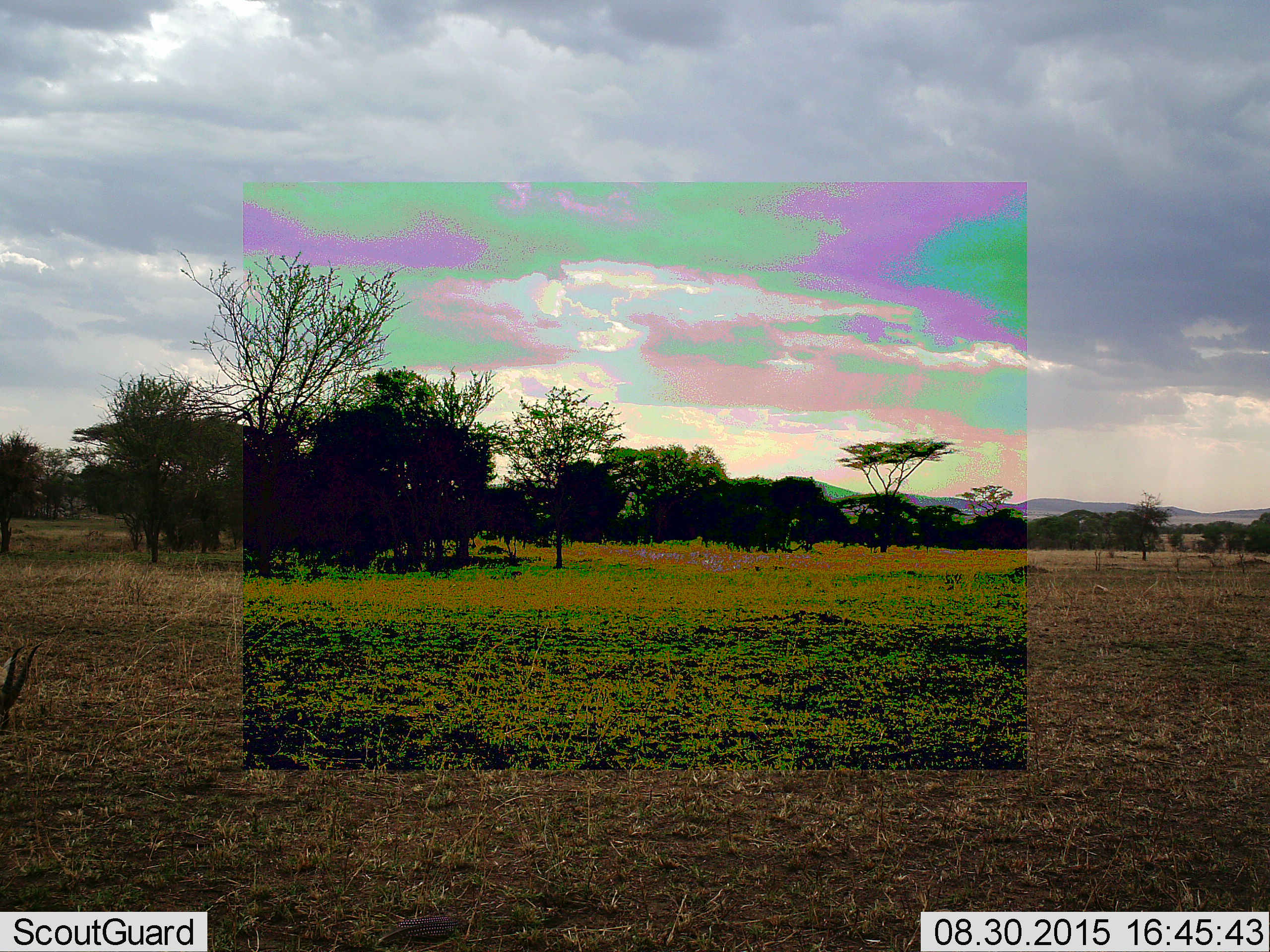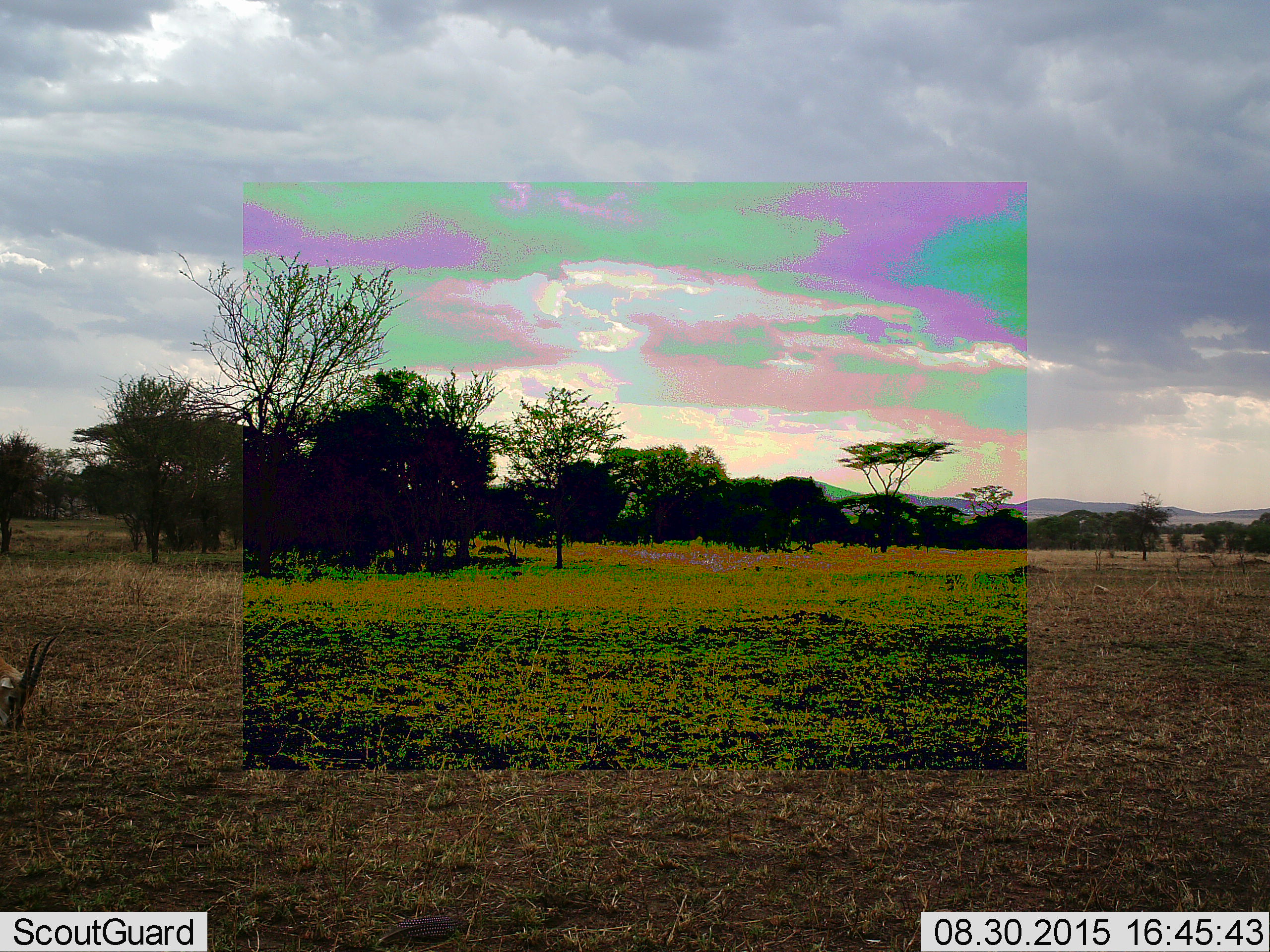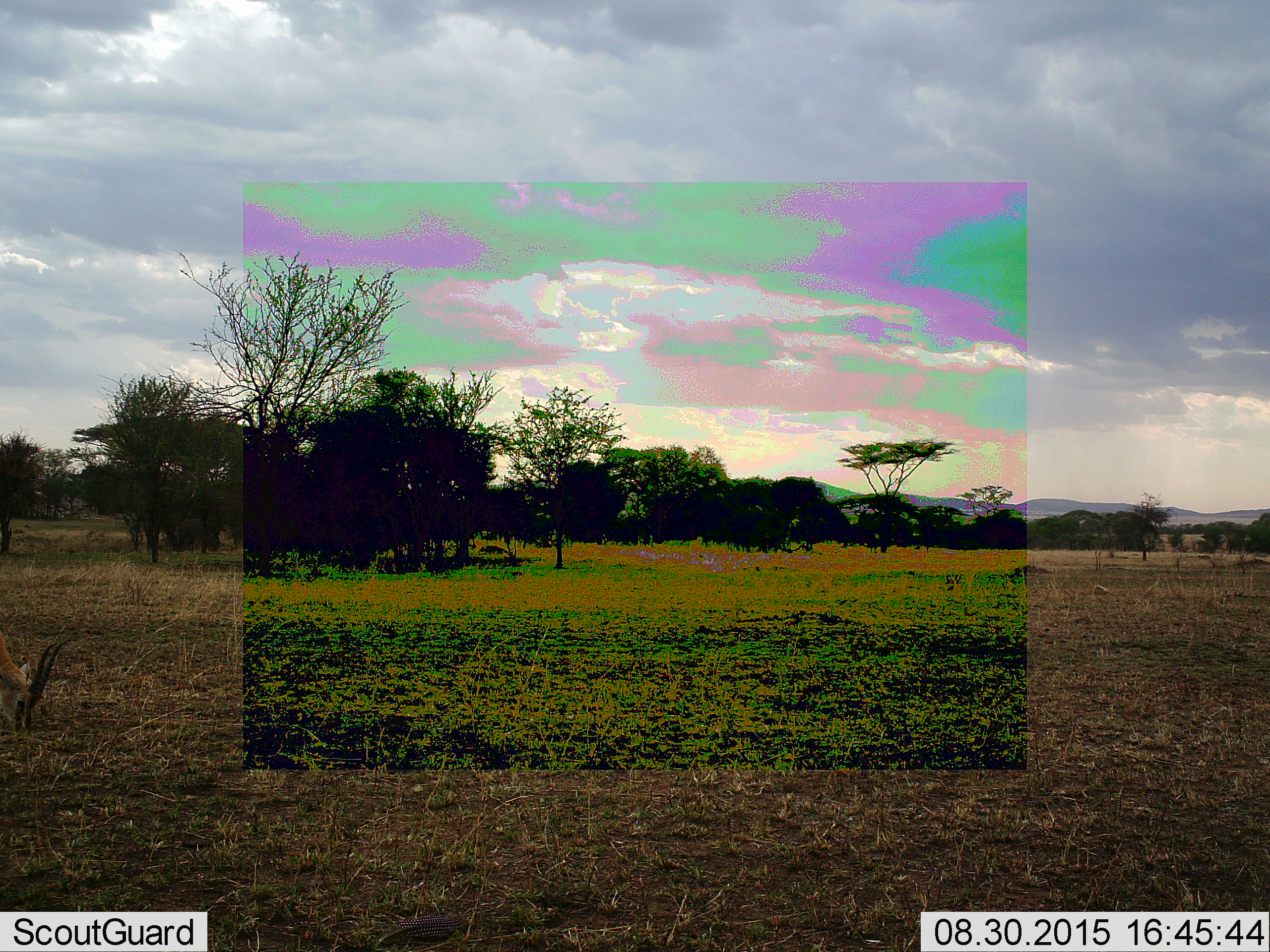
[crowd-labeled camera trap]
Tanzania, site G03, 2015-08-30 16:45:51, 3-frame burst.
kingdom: Animalia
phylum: Chordata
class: Mammalia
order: Artiodactyla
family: Bovidae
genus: Eudorcas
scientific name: Eudorcas thomsonii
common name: thomson's gazelle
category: gazellethomsons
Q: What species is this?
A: Gazellethomsons (thomson's gazelle) (Eudorcas thomsonii).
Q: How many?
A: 1.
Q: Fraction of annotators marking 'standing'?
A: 22%.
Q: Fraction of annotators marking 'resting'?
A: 0%.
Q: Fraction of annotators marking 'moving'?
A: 44%.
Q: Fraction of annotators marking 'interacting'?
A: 0%.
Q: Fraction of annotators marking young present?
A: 0%.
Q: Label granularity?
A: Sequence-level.